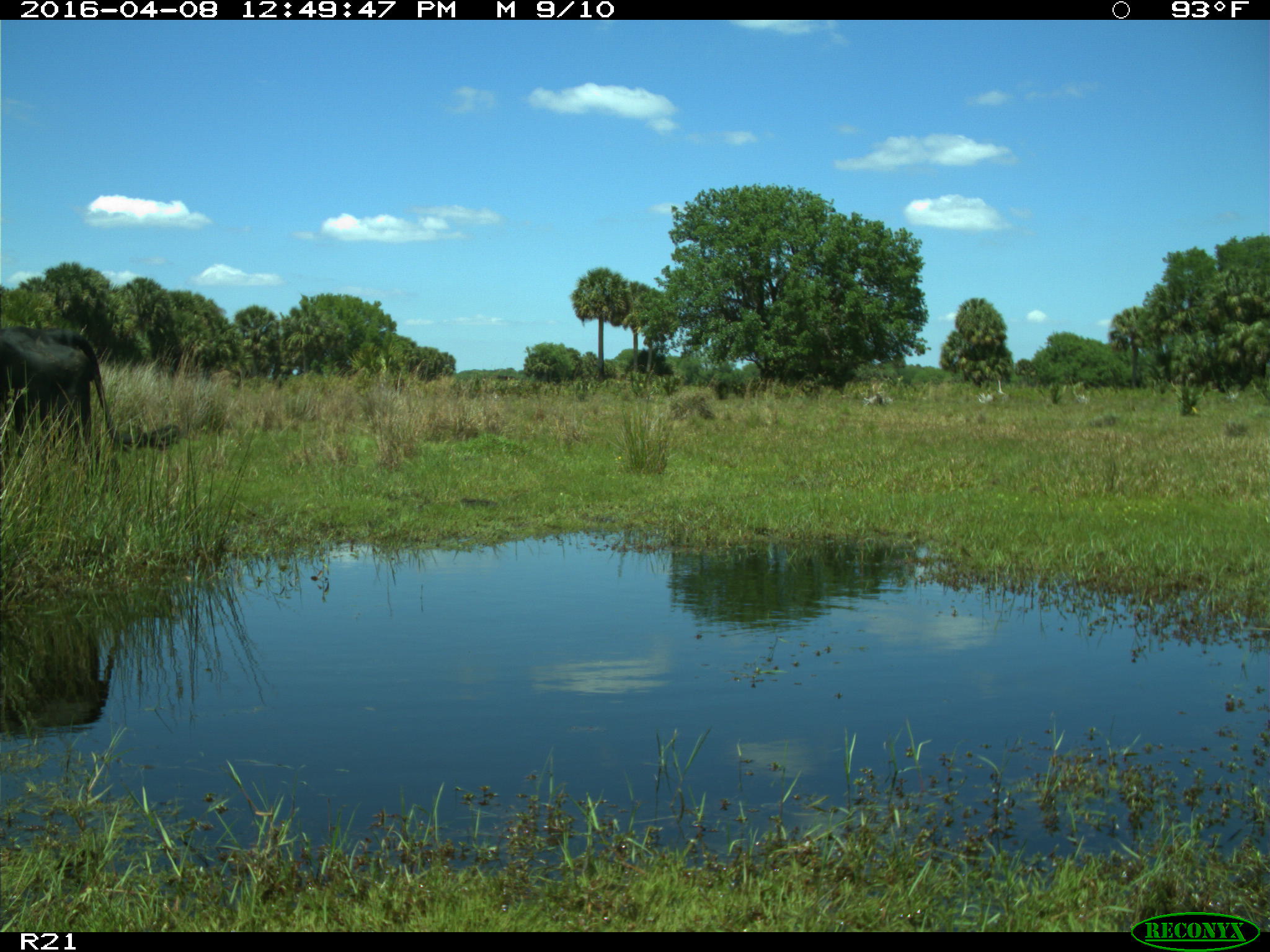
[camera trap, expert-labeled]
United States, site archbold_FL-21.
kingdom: Animalia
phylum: Chordata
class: Mammalia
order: Artiodactyla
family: Bovidae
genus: Bos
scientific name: Bos taurus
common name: domestic cow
Bos taurus (domestic cow).